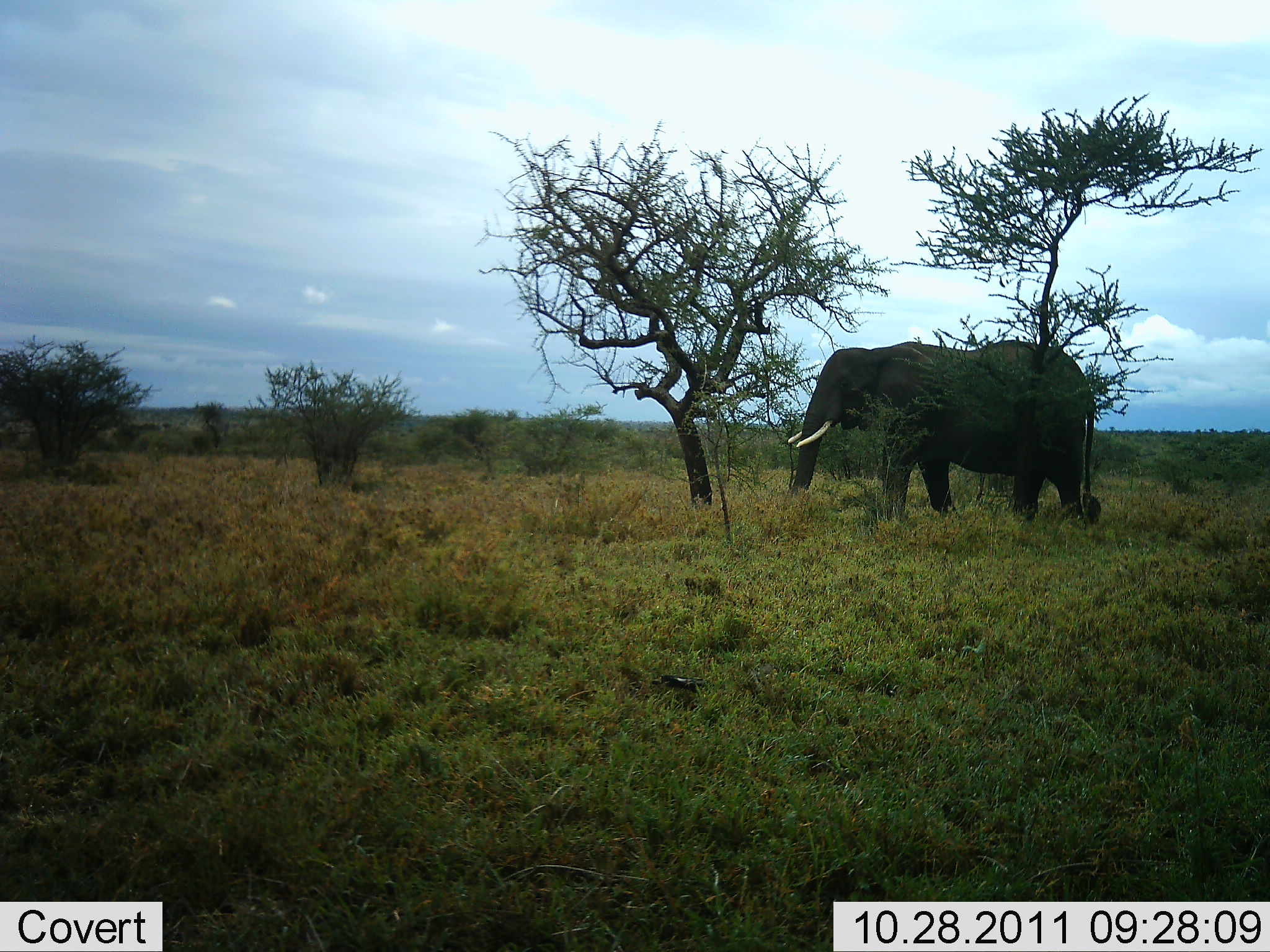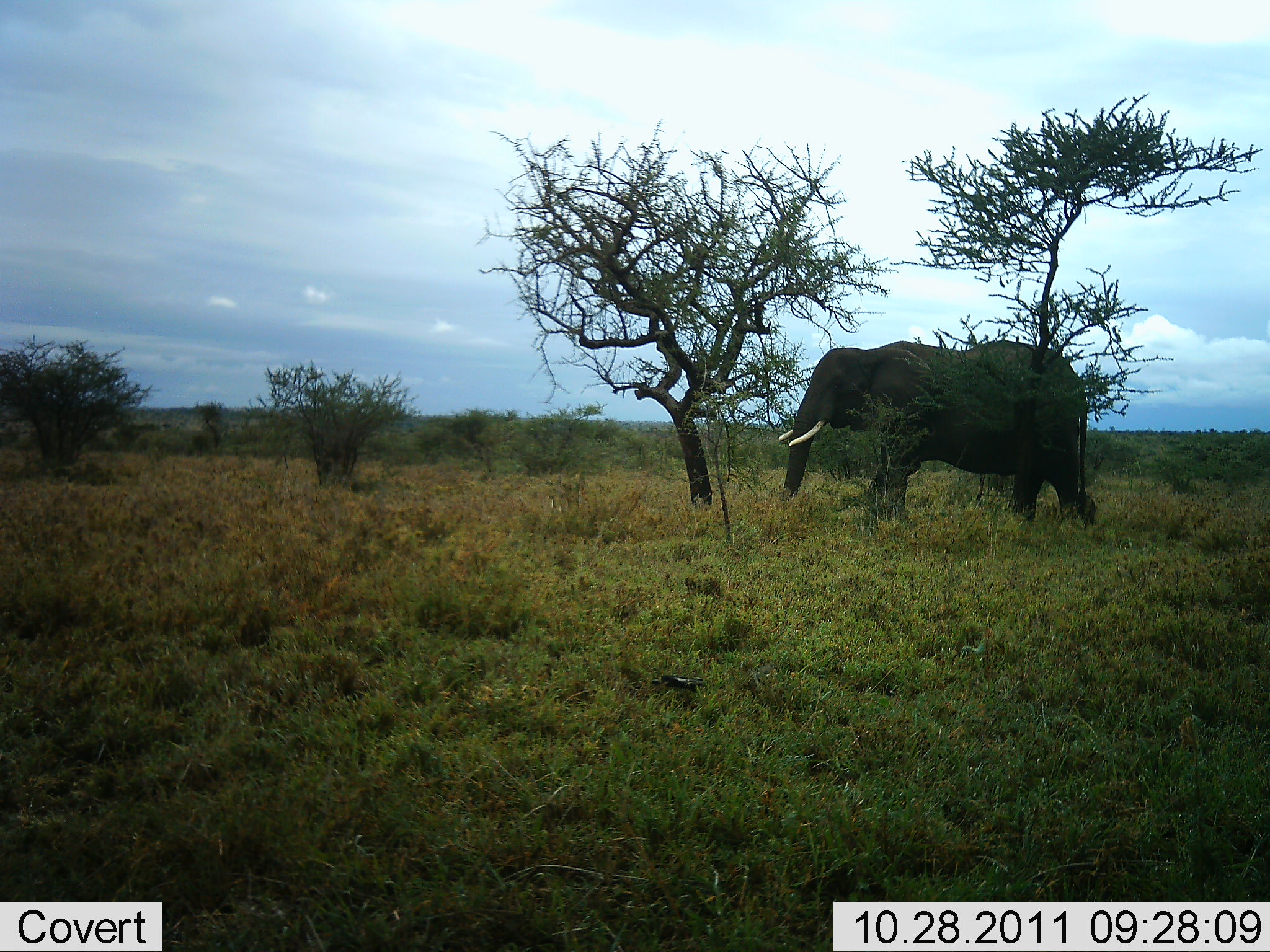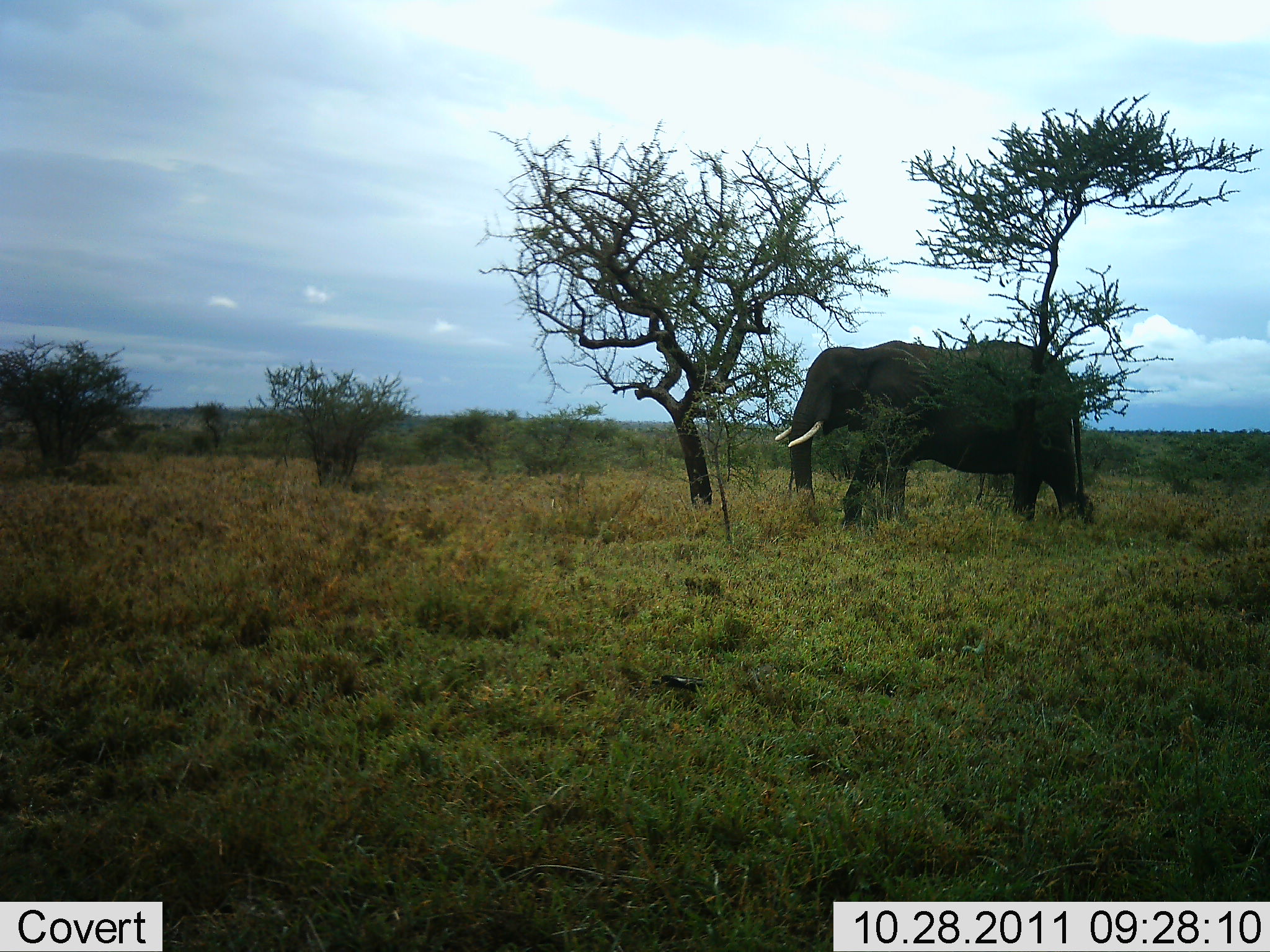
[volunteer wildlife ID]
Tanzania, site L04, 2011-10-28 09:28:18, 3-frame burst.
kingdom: Animalia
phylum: Chordata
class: Mammalia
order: Proboscidea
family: Elephantidae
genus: Loxodonta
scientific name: Loxodonta africana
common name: african bush elephant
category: elephant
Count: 1.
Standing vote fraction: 20%.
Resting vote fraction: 0%.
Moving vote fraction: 80%.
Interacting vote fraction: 0%.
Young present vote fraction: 0%.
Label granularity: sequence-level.